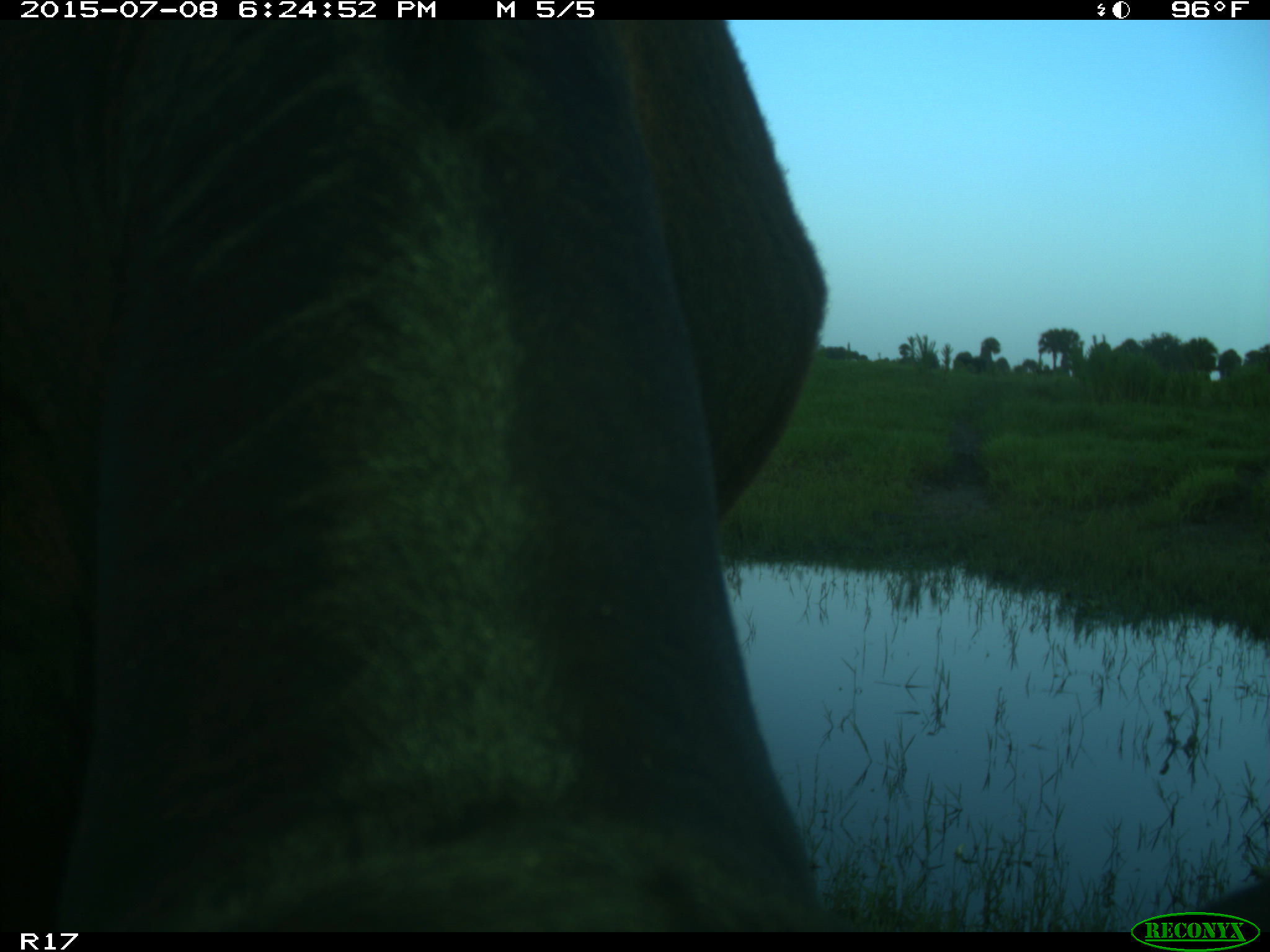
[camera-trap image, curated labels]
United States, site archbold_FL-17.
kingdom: Animalia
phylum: Chordata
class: Mammalia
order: Artiodactyla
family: Bovidae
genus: Bos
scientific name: Bos taurus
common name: domestic cow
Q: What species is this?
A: Bos taurus (domestic cow).